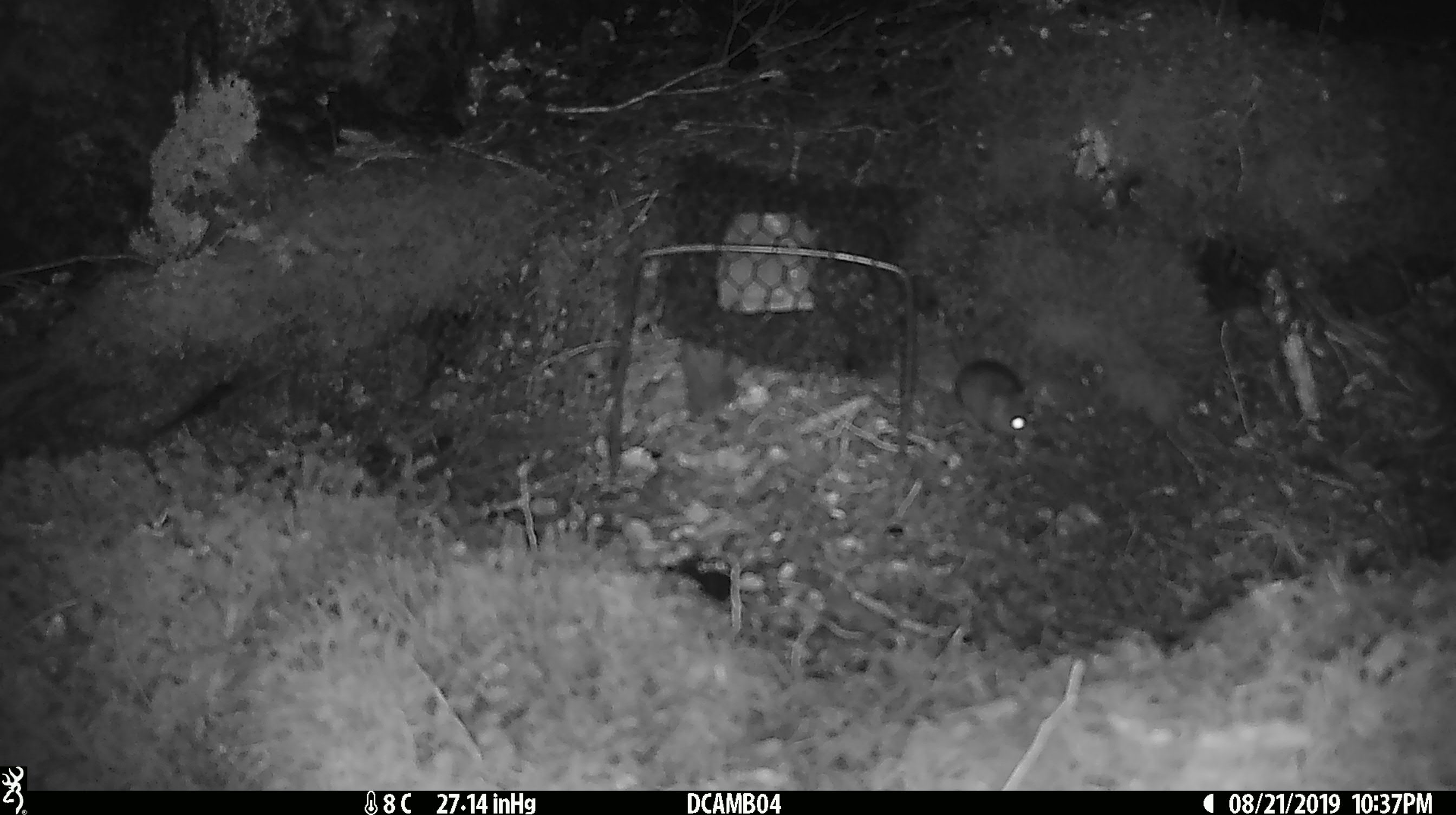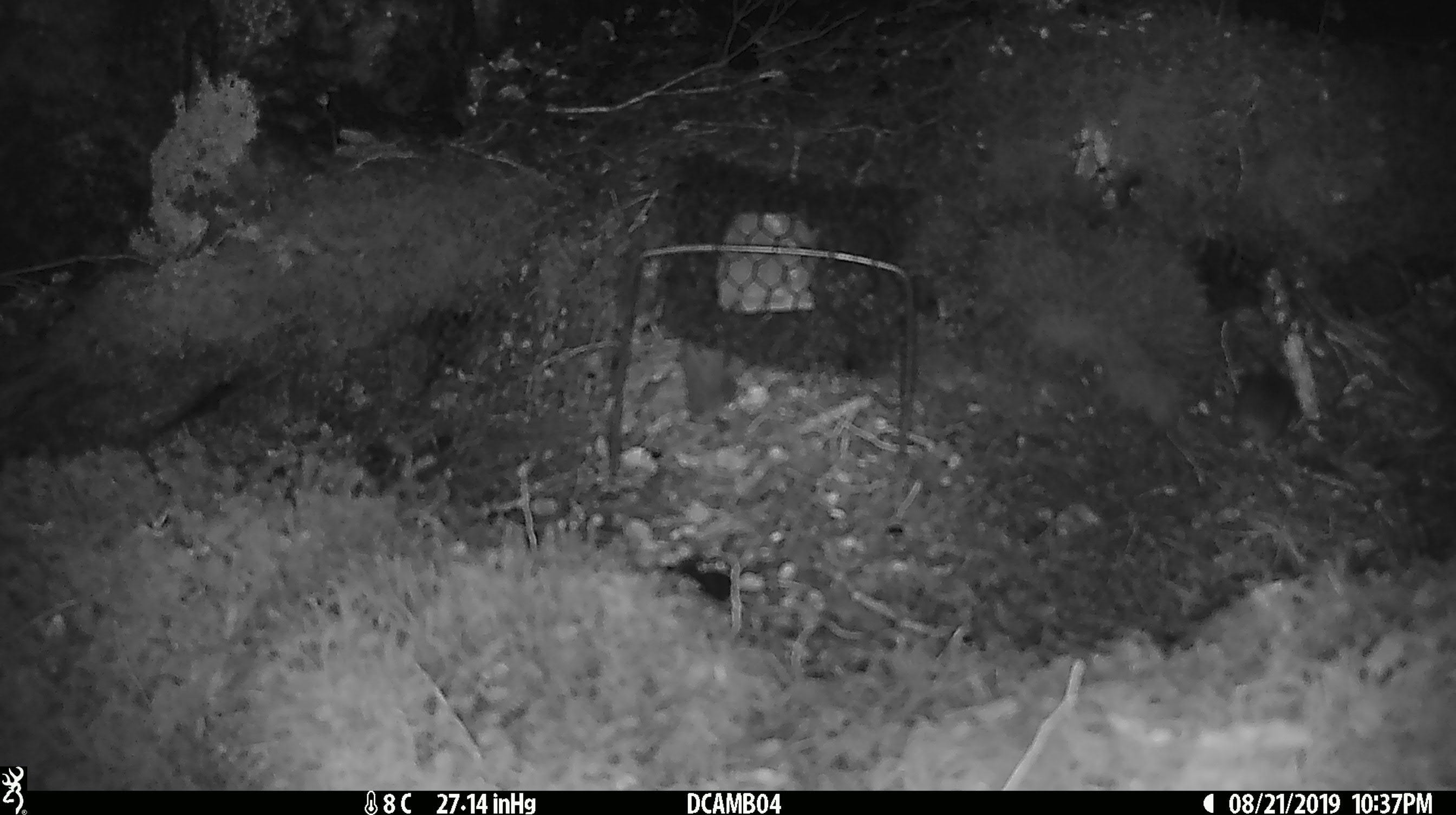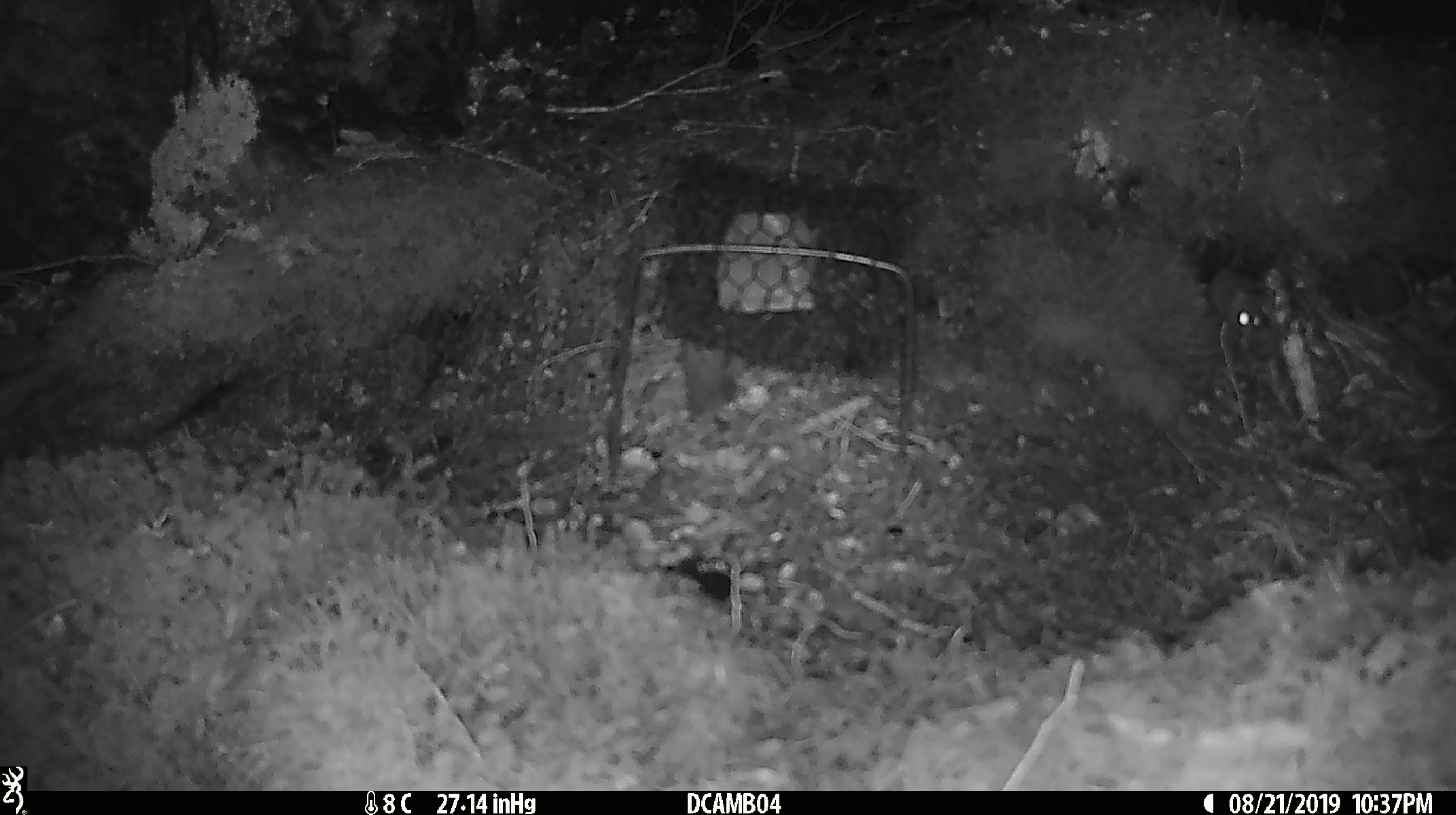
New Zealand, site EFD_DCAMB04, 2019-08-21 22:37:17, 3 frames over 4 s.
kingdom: Animalia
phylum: Chordata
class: Mammalia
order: Rodentia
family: Muridae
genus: Mus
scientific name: Mus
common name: mouse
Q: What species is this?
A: Mouse (Mus).